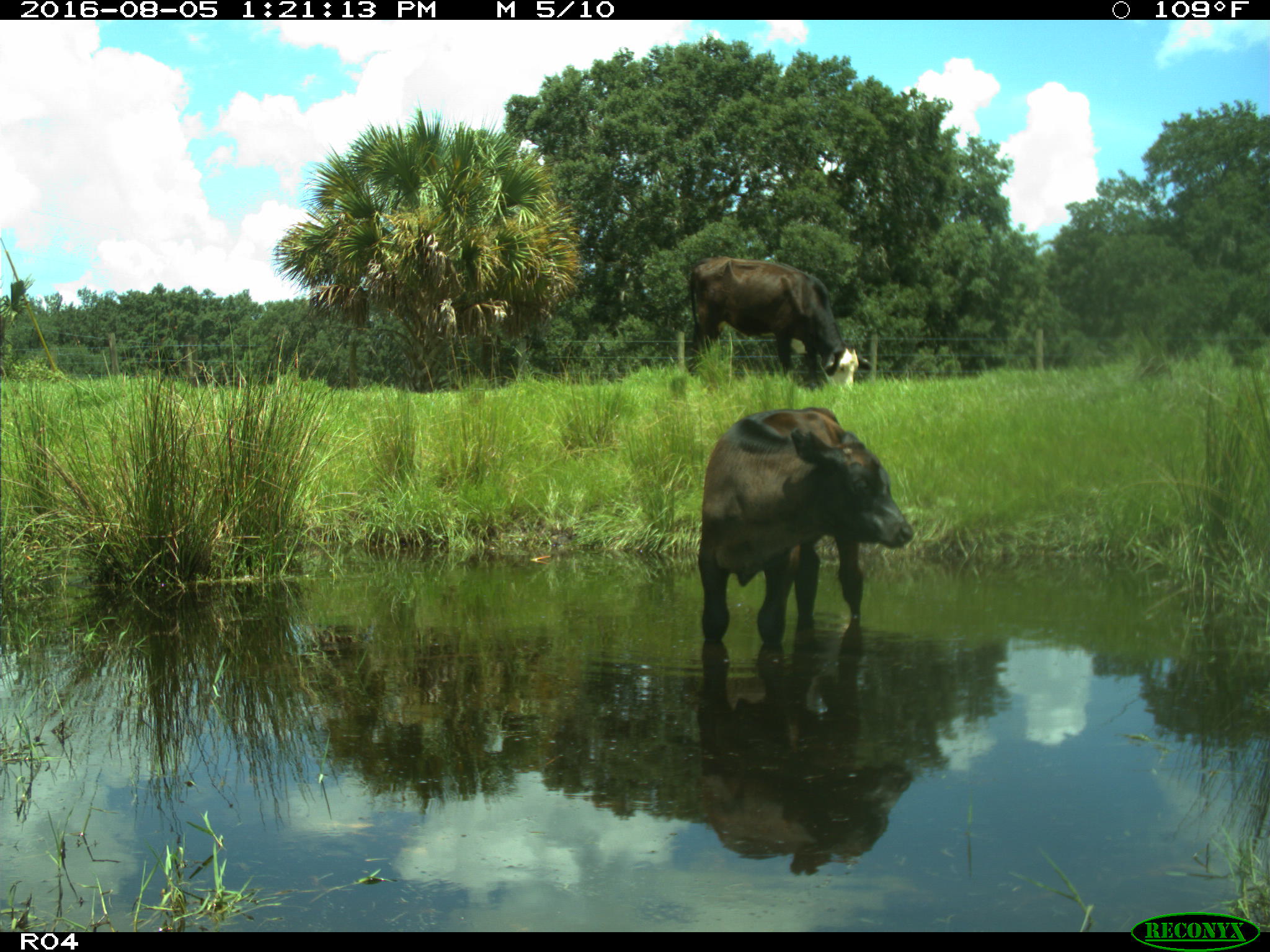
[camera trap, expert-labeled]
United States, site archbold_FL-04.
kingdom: Animalia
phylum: Chordata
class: Mammalia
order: Artiodactyla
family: Bovidae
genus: Bos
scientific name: Bos taurus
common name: domestic cow